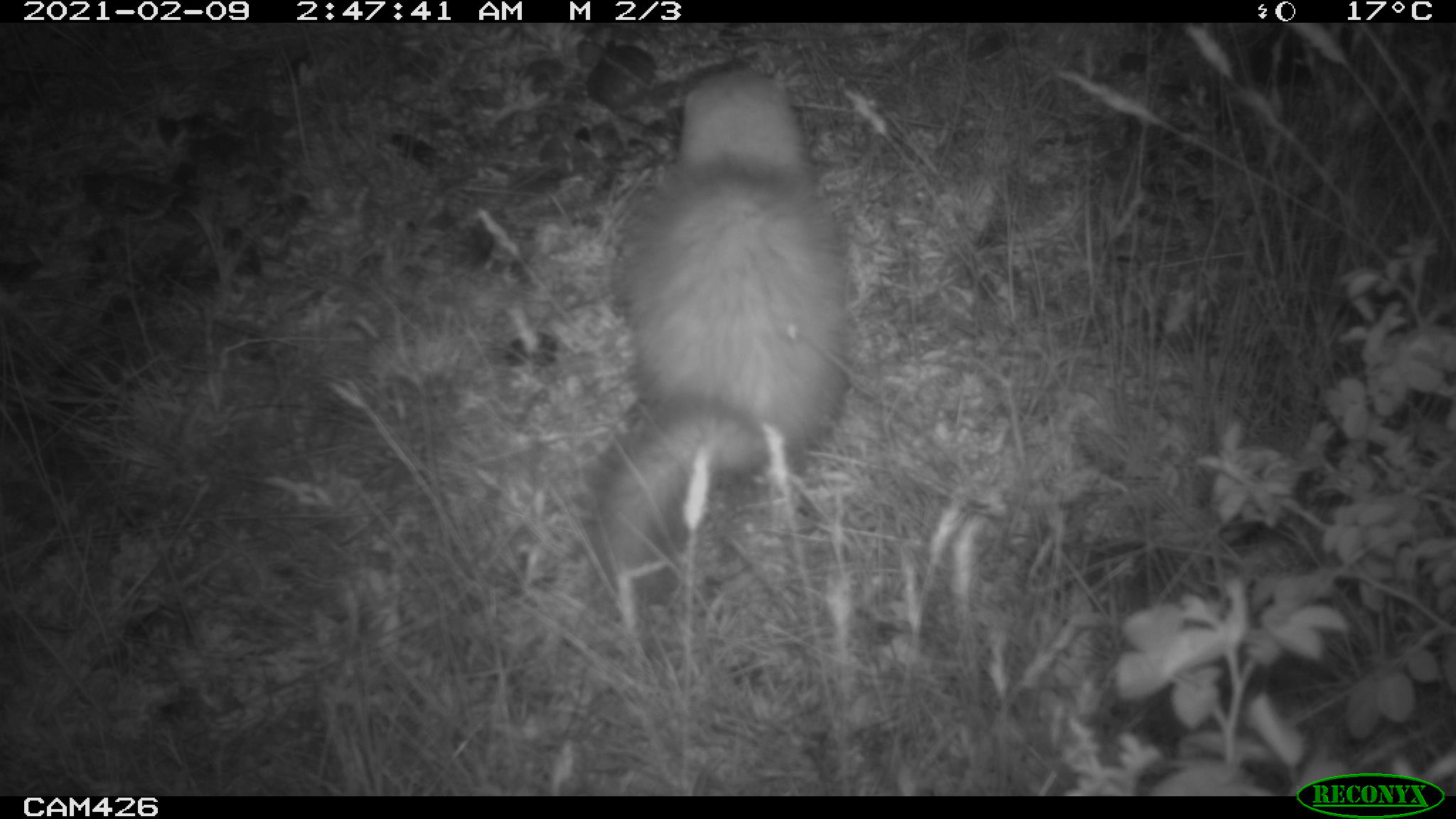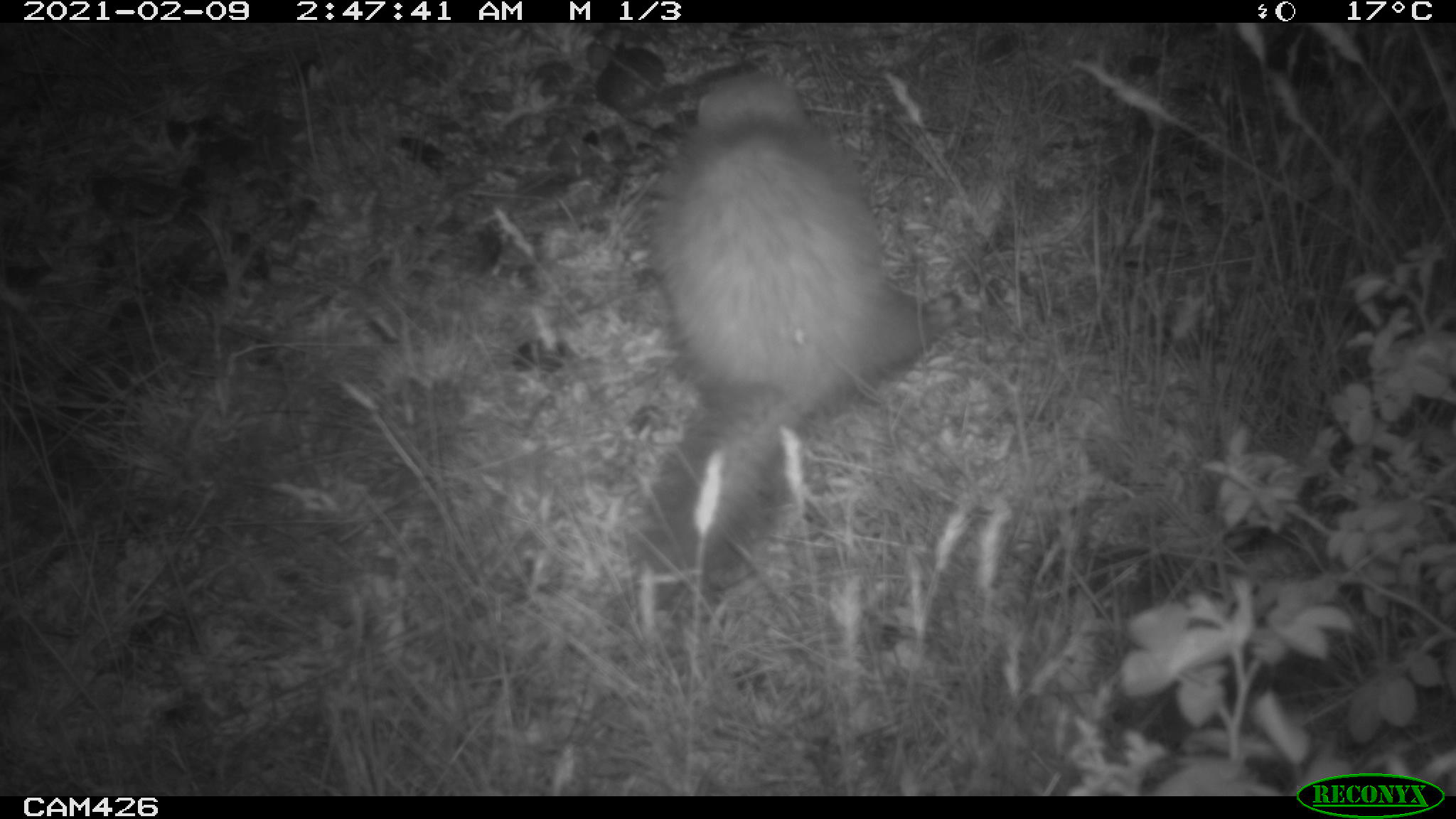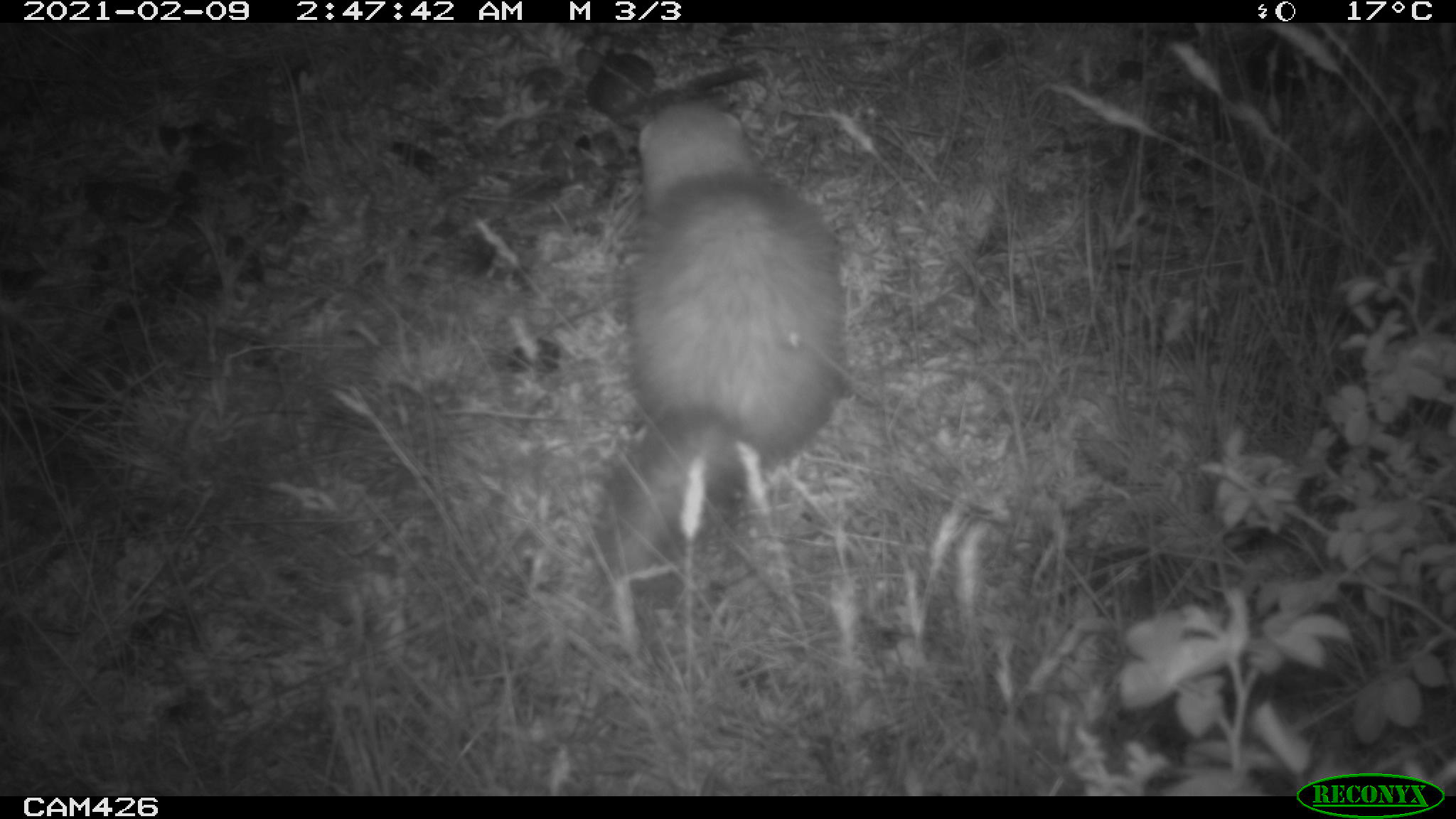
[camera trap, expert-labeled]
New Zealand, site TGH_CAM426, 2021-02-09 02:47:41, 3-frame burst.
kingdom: Animalia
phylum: Chordata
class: Mammalia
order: Carnivora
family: Mustelidae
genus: Mustela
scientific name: Mustela furo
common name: ferret